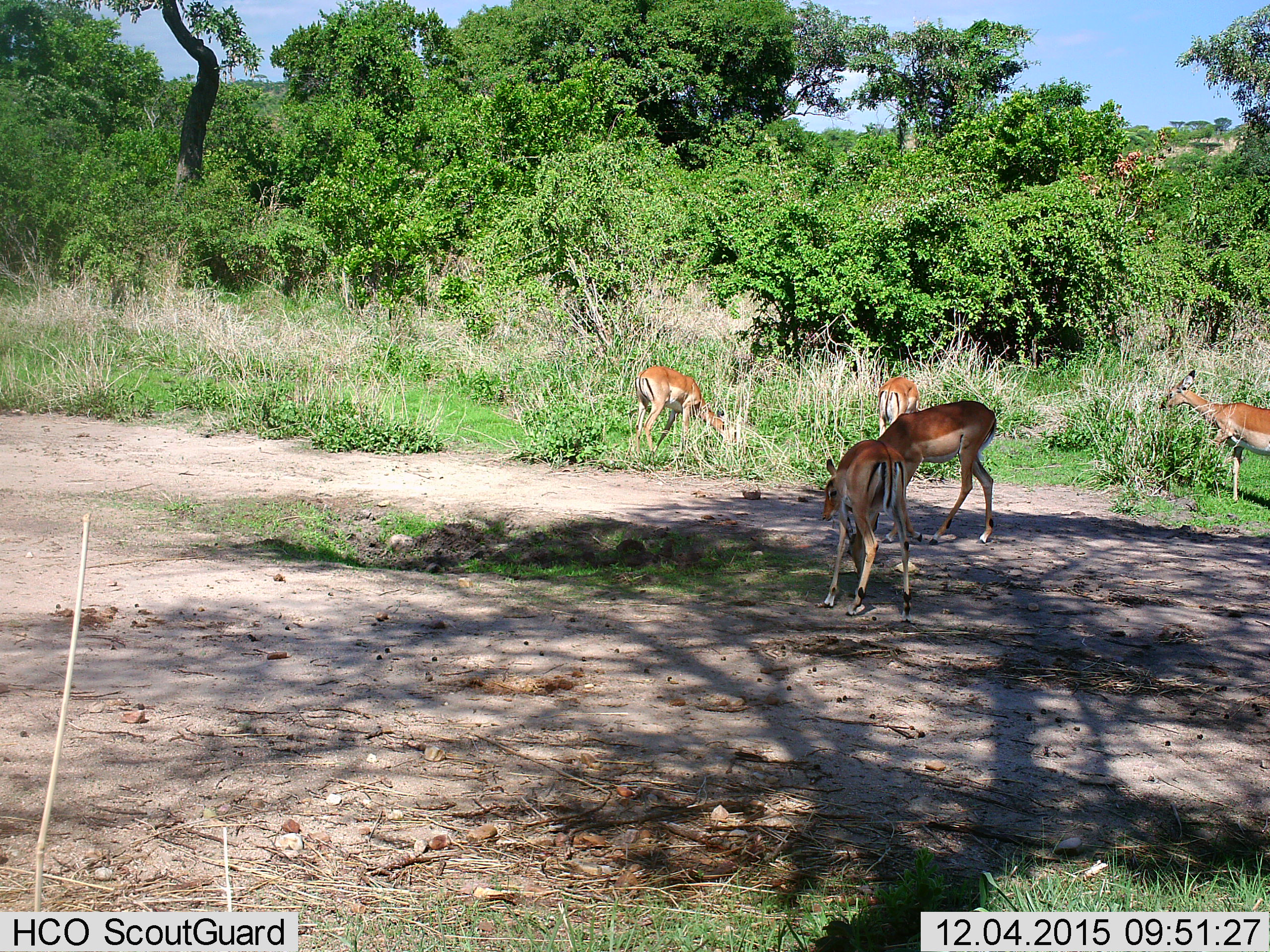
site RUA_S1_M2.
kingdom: Animalia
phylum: Chordata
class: Mammalia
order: Artiodactyla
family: Bovidae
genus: Aepyceros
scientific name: Aepyceros melampus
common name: impala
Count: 5.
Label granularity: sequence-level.